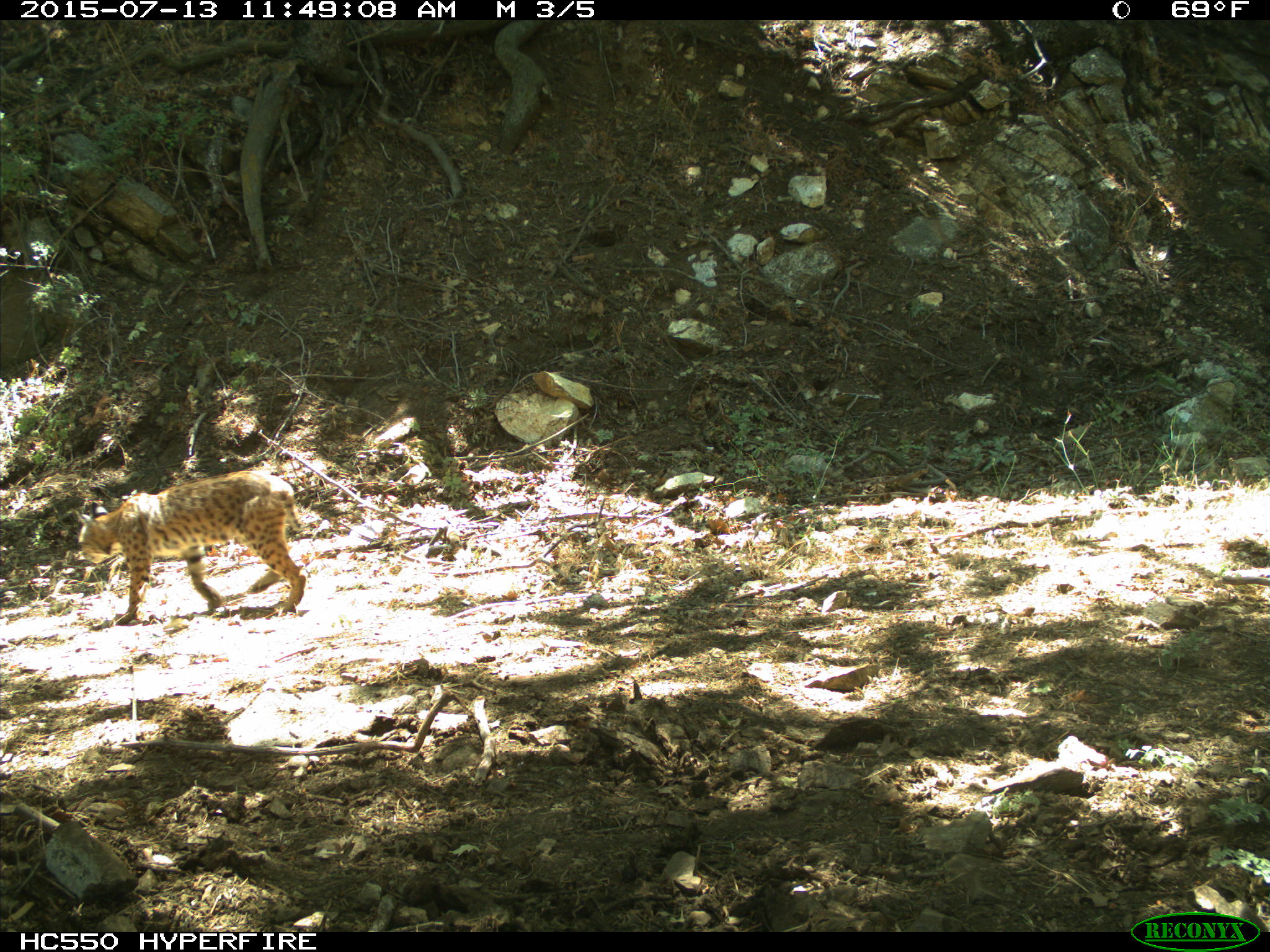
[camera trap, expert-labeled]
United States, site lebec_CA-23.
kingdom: Animalia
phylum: Chordata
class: Mammalia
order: Carnivora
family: Felidae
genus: Lynx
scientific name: Lynx rufus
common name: bobcat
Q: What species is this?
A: Lynx rufus (bobcat).